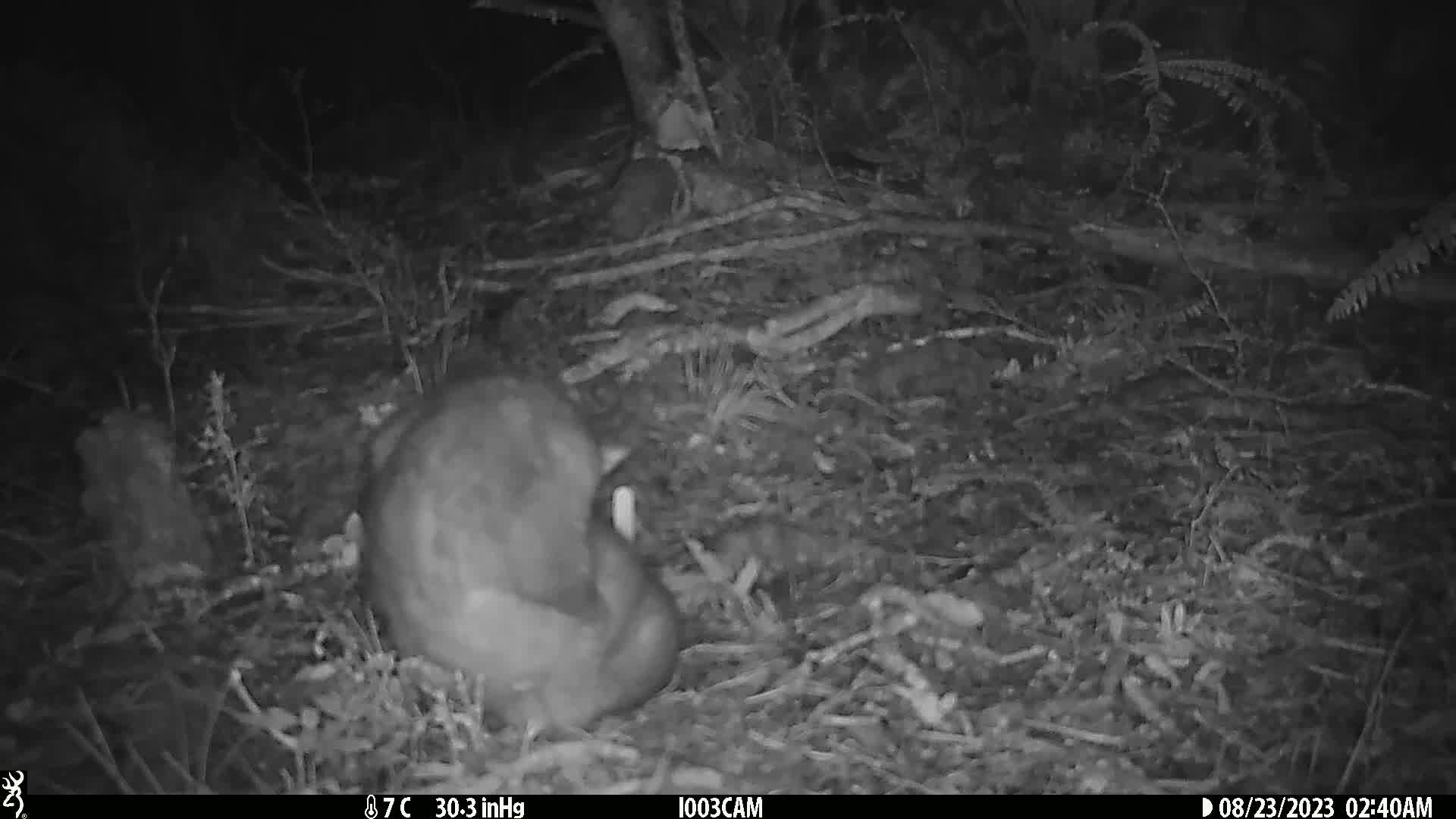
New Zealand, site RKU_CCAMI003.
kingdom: Animalia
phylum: Chordata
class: Mammalia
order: Diprotodontia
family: Phalangeridae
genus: Trichosurus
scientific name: Trichosurus vulpecula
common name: common brushtail possum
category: possum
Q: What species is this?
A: Possum (common brushtail possum) (Trichosurus vulpecula).